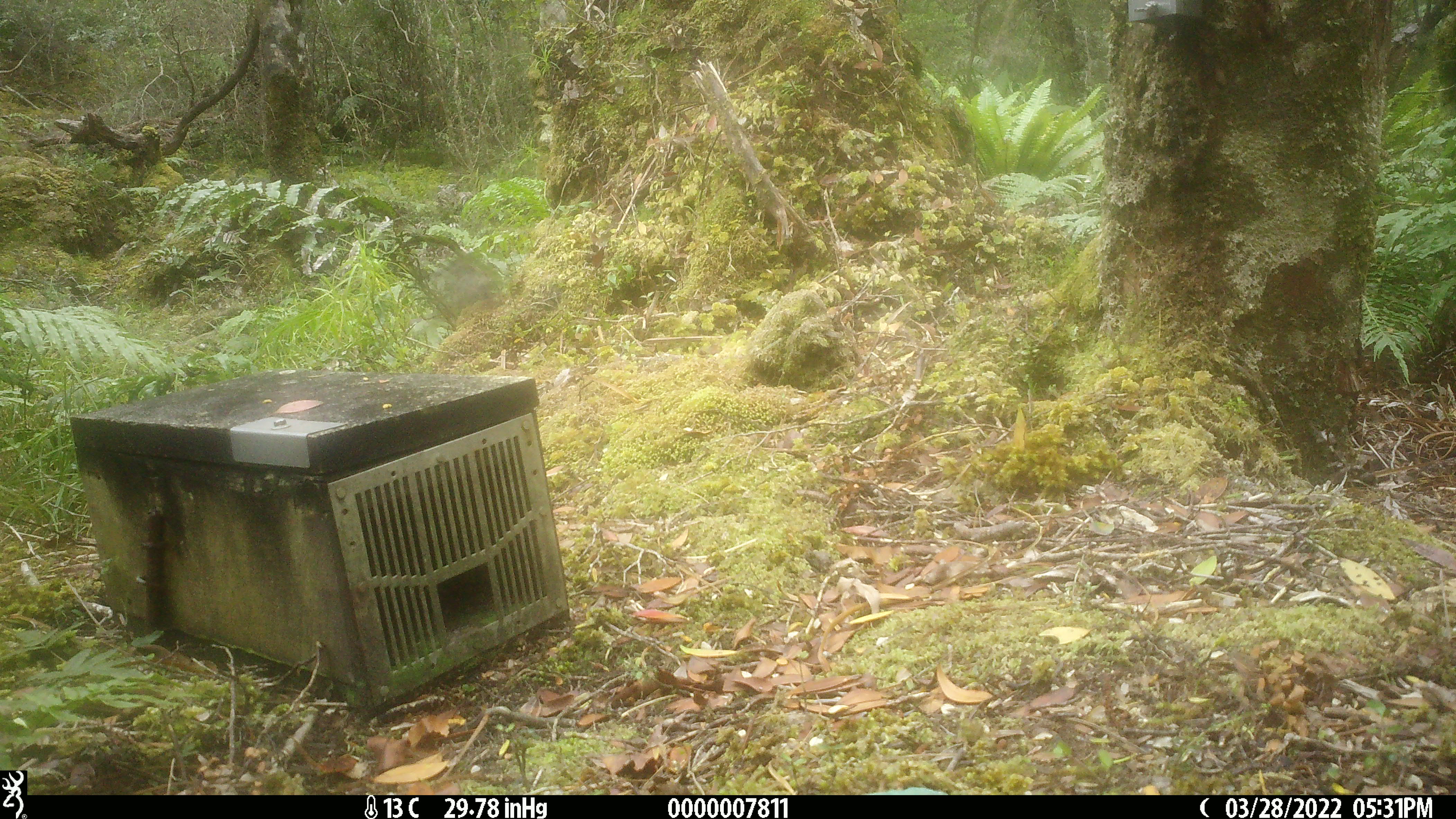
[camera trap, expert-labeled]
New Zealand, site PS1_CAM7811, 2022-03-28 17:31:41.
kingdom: Animalia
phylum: Chordata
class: Aves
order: Passeriformes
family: Petroicidae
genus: Petroica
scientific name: Petroica macrocephala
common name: tomtit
Tomtit (Petroica macrocephala).